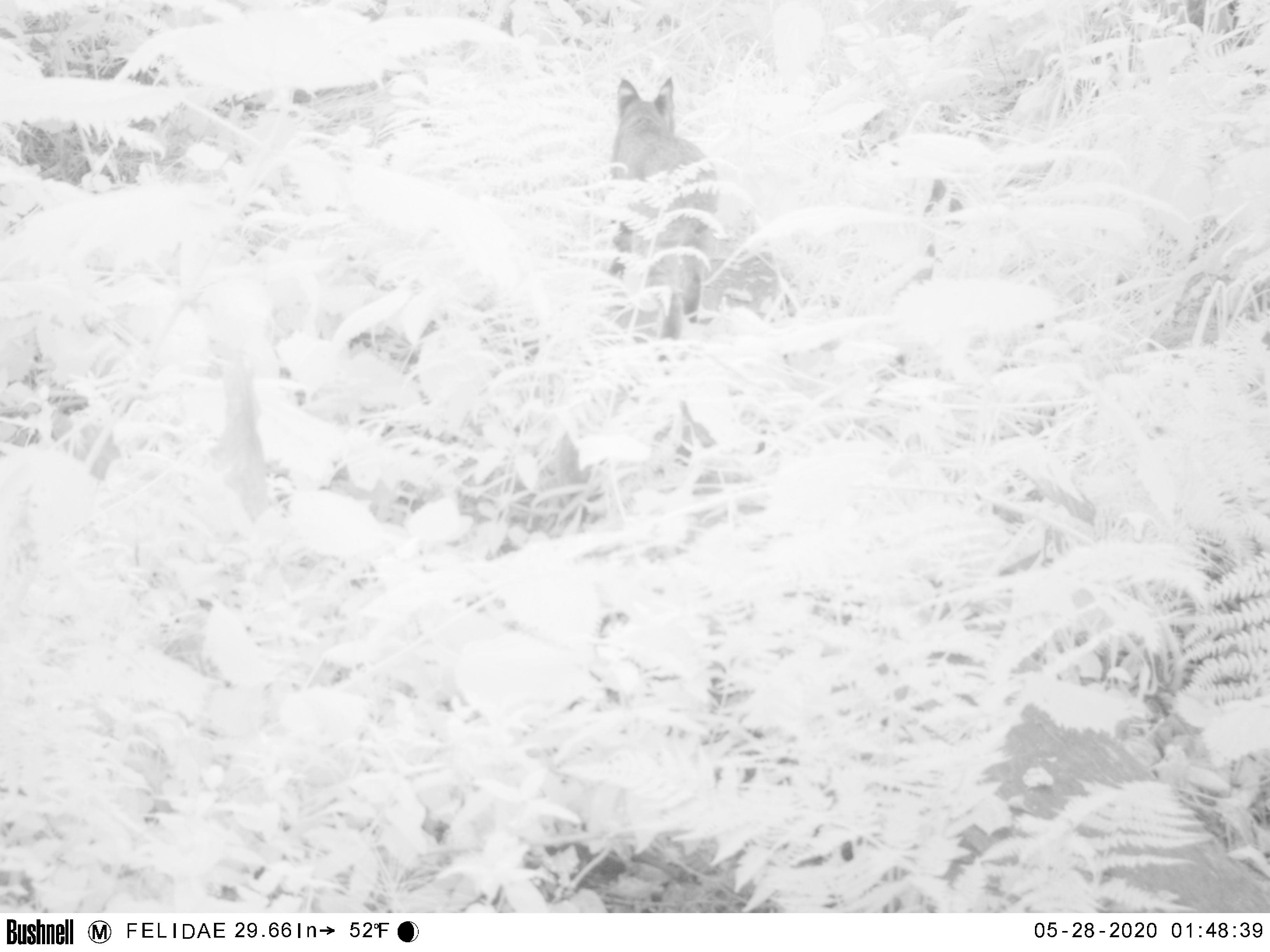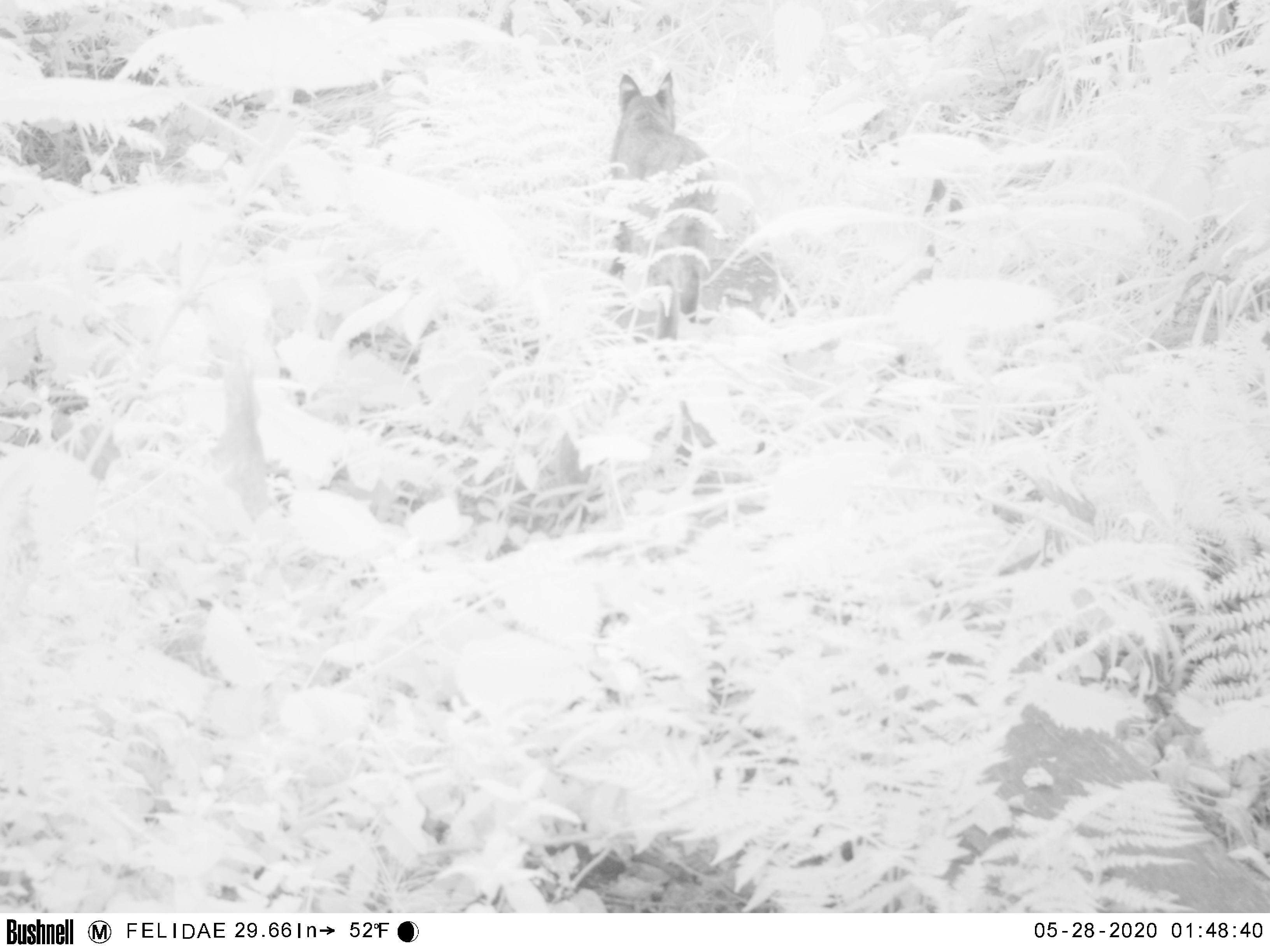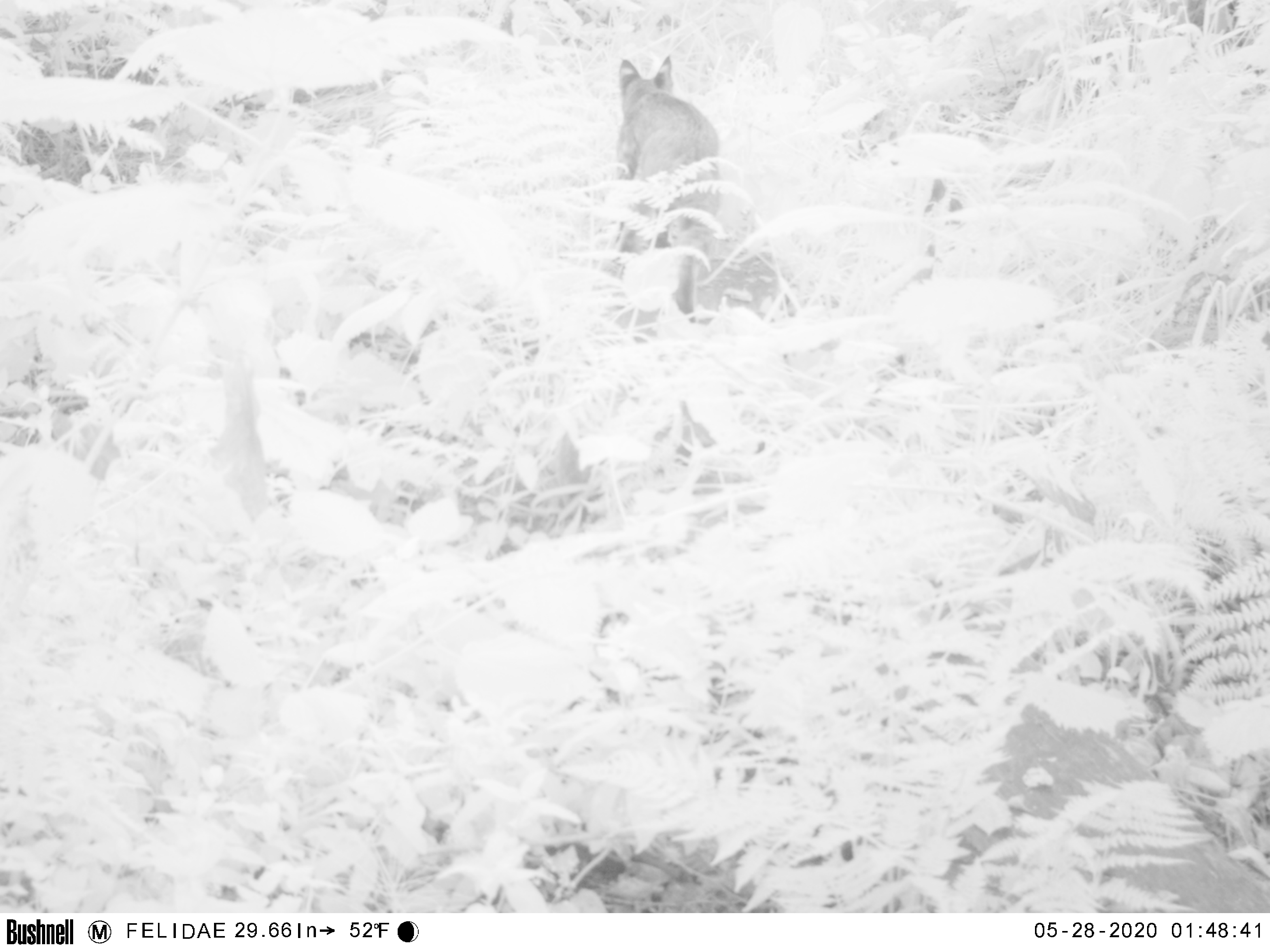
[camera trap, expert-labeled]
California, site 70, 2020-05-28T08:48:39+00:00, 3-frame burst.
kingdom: Animalia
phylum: Chordata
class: Mammalia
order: Carnivora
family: Felidae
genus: Lynx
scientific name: Lynx rufus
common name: bobcat